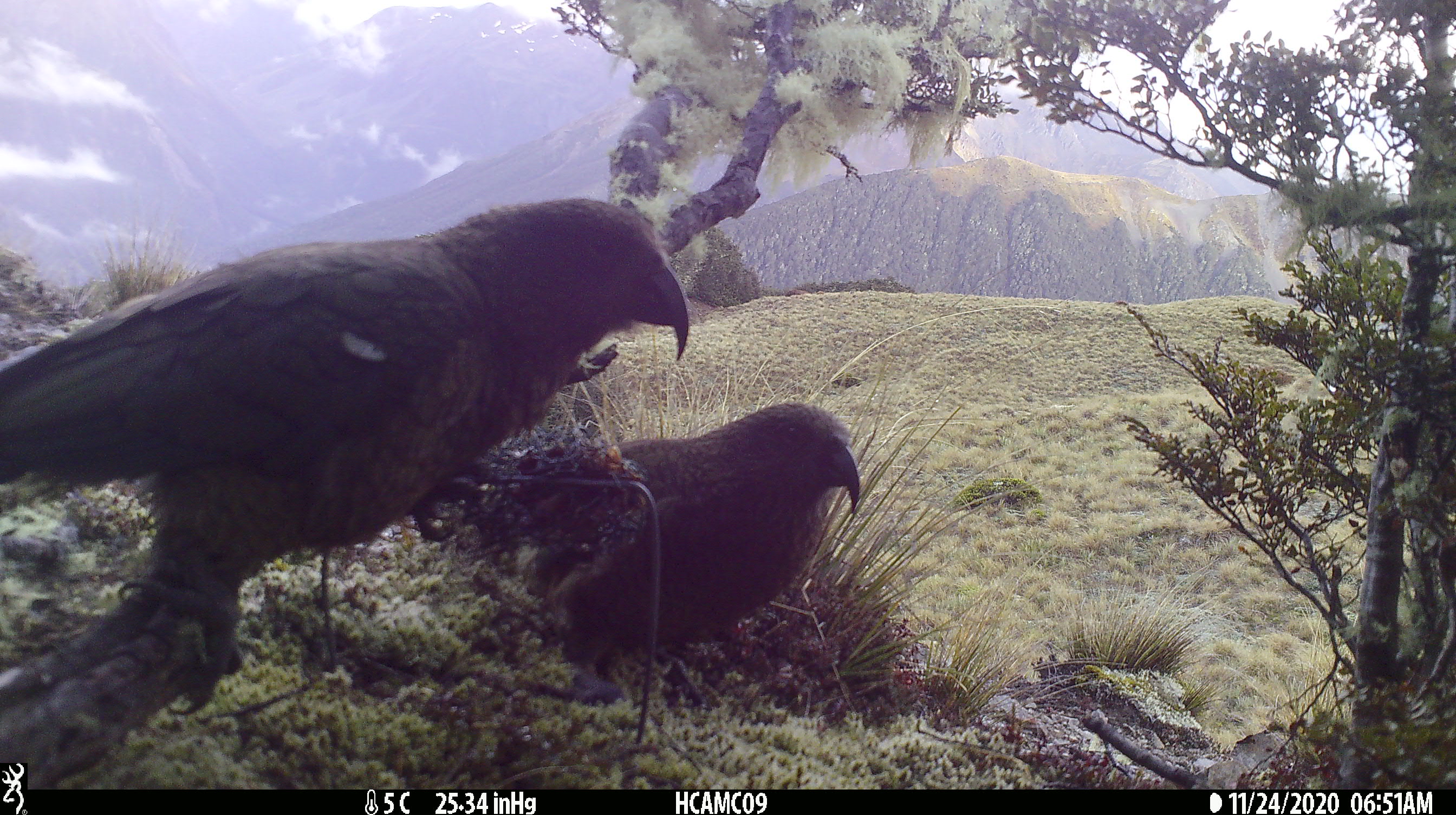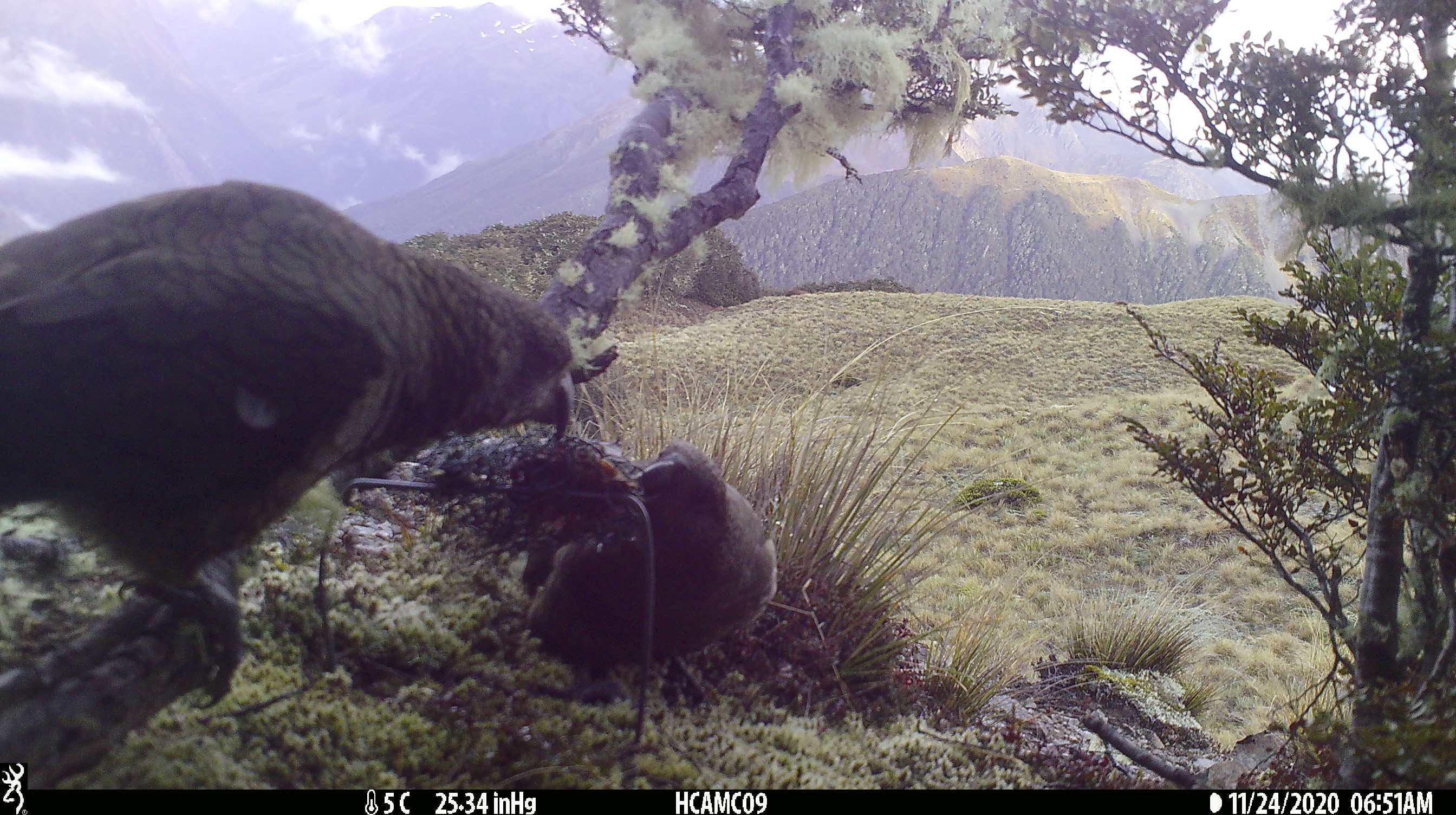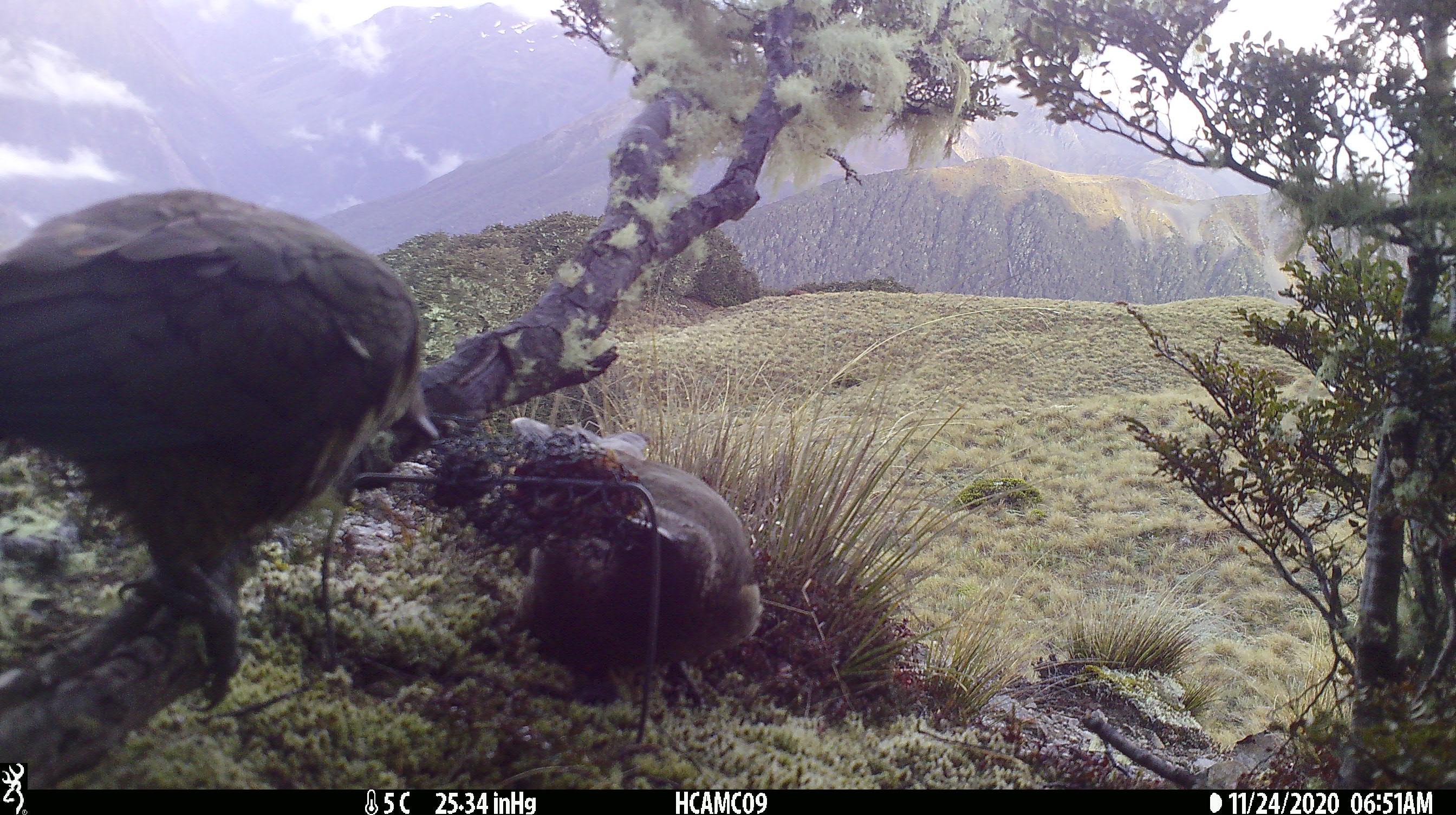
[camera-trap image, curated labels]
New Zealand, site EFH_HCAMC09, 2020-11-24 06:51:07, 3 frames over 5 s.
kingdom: Animalia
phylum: Chordata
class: Aves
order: Psittaciformes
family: Strigopidae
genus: Nestor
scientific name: Nestor notabilis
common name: kea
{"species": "kea (Nestor notabilis)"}